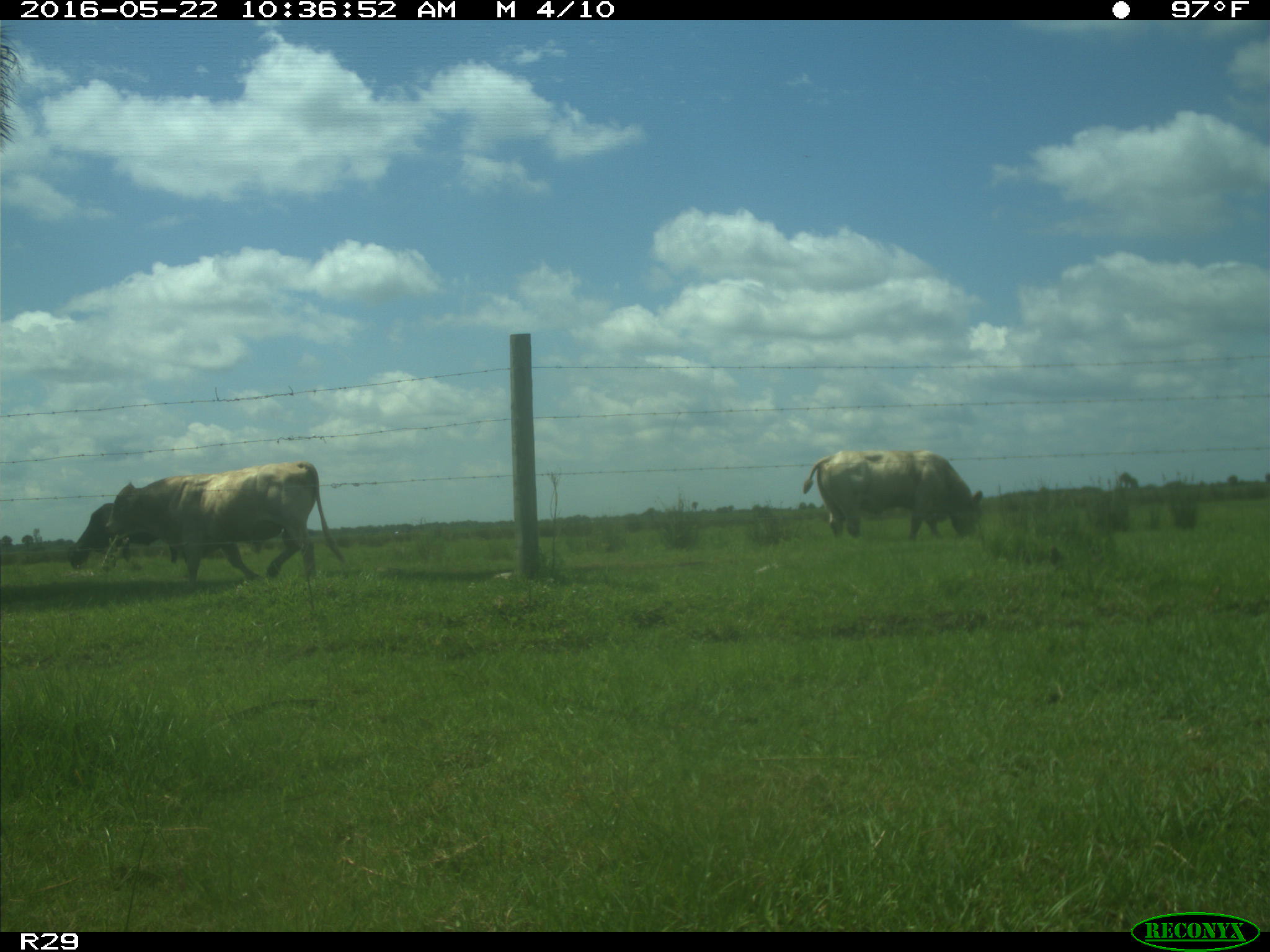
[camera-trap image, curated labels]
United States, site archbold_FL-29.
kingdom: Animalia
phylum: Chordata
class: Mammalia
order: Artiodactyla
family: Bovidae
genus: Bos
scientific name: Bos taurus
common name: domestic cow